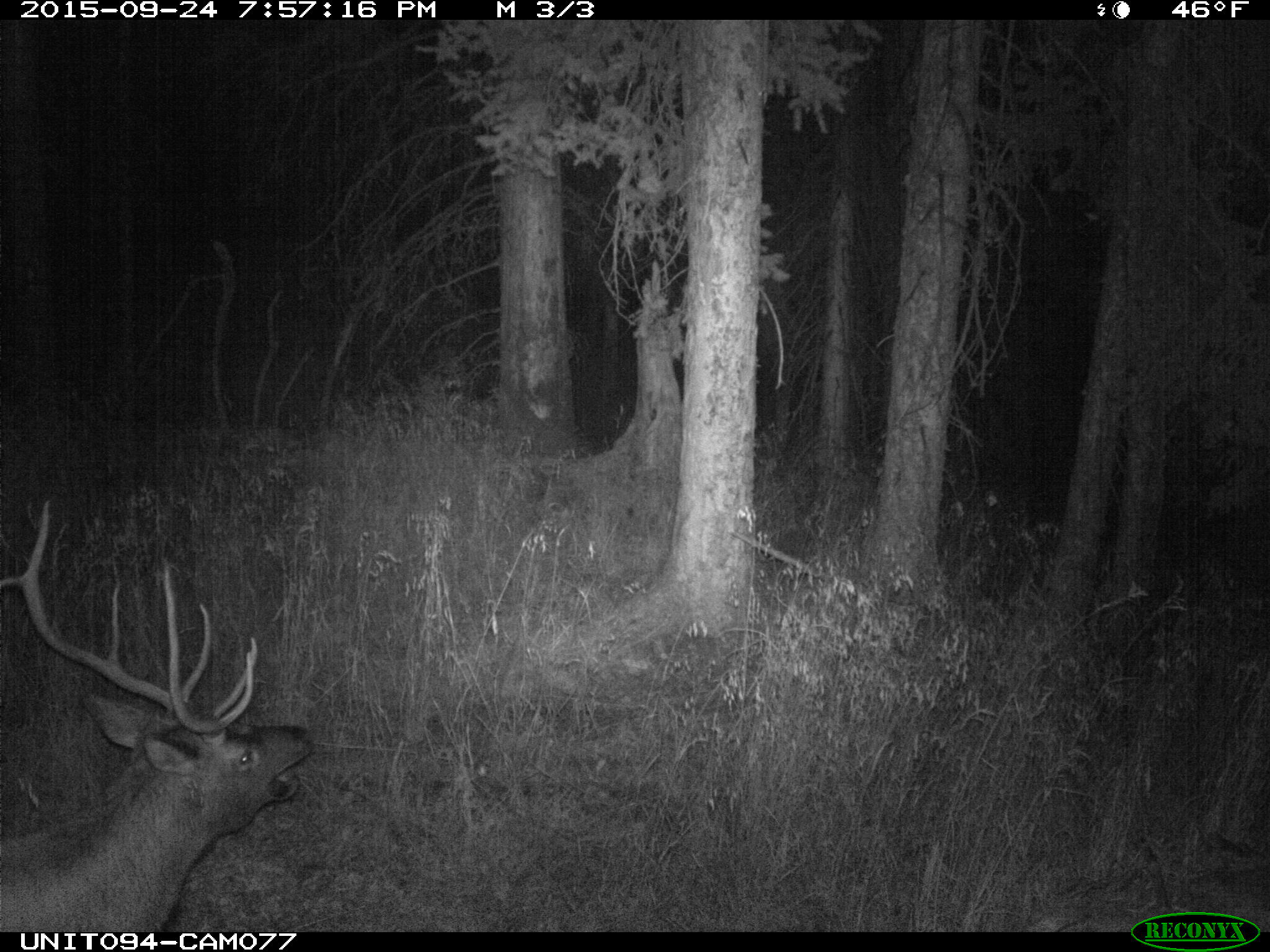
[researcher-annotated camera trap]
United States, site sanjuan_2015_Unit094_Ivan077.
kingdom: Animalia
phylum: Chordata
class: Mammalia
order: Artiodactyla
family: Cervidae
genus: Cervus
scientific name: Cervus elaphus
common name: red deer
Cervus elaphus (red deer).